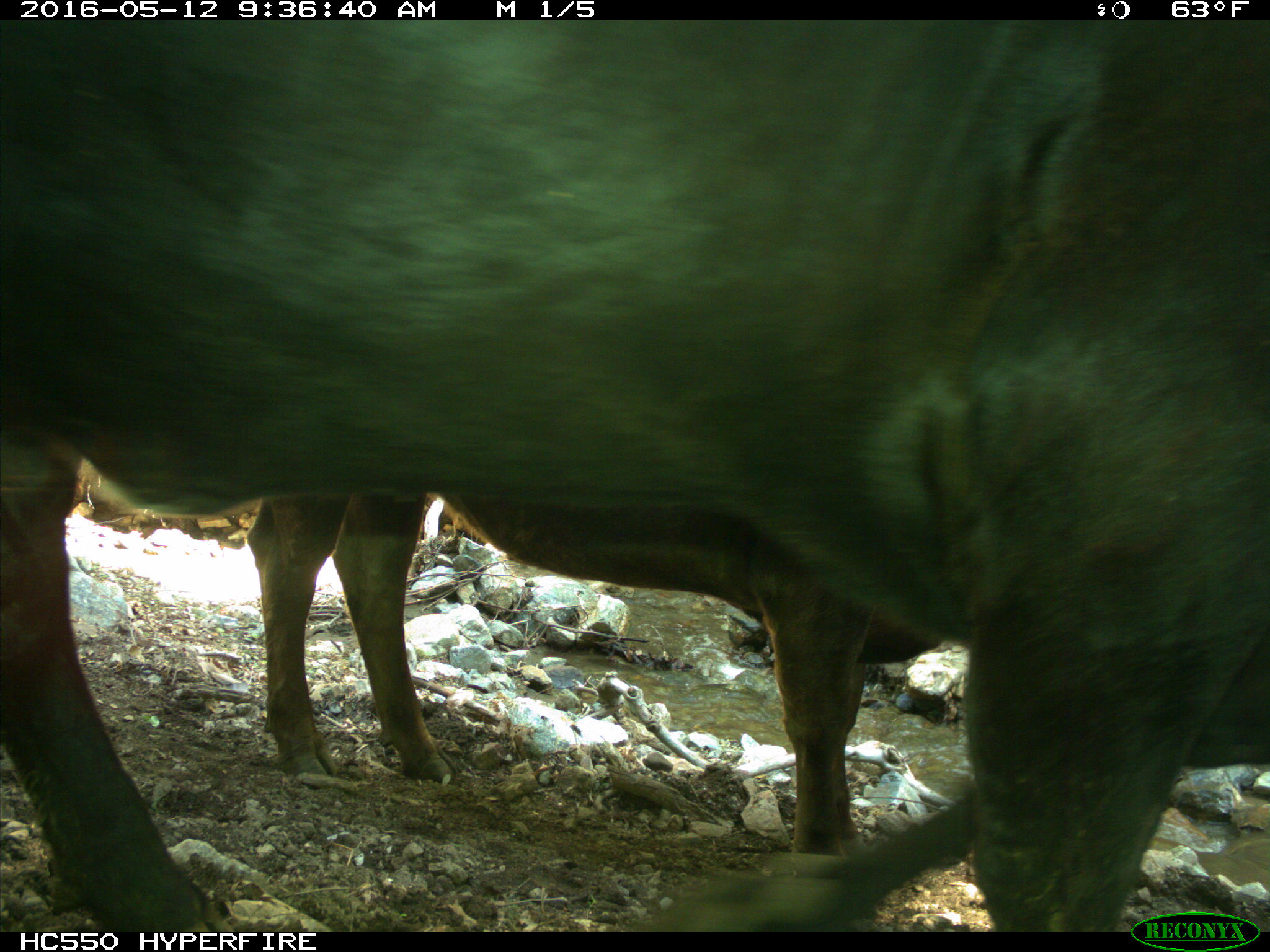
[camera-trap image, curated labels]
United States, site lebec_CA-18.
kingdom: Animalia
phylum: Chordata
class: Mammalia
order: Artiodactyla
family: Bovidae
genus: Bos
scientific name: Bos taurus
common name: domestic cow